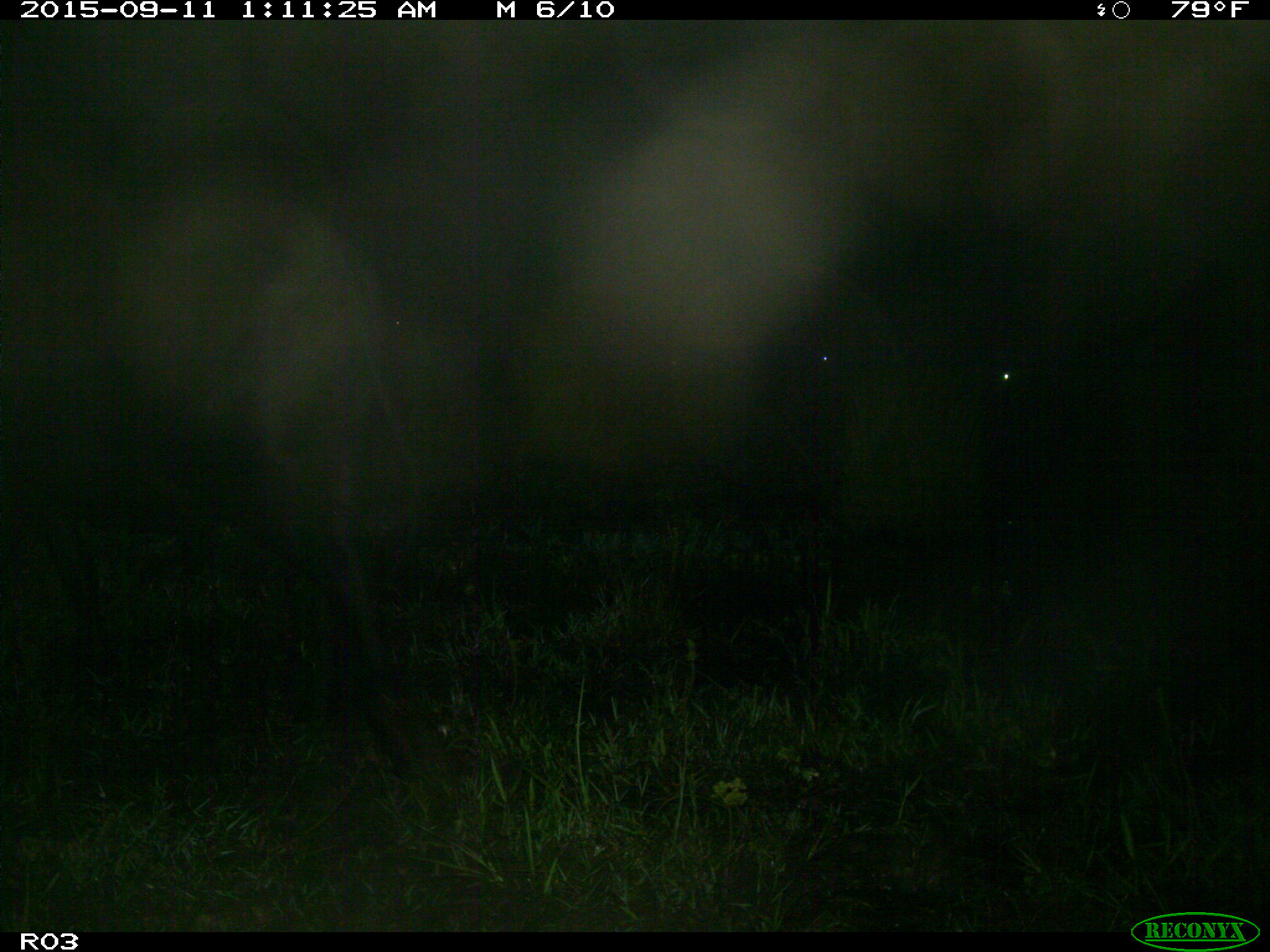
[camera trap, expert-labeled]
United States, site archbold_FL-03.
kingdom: Animalia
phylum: Chordata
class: Mammalia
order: Artiodactyla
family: Bovidae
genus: Bos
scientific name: Bos taurus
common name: domestic cow